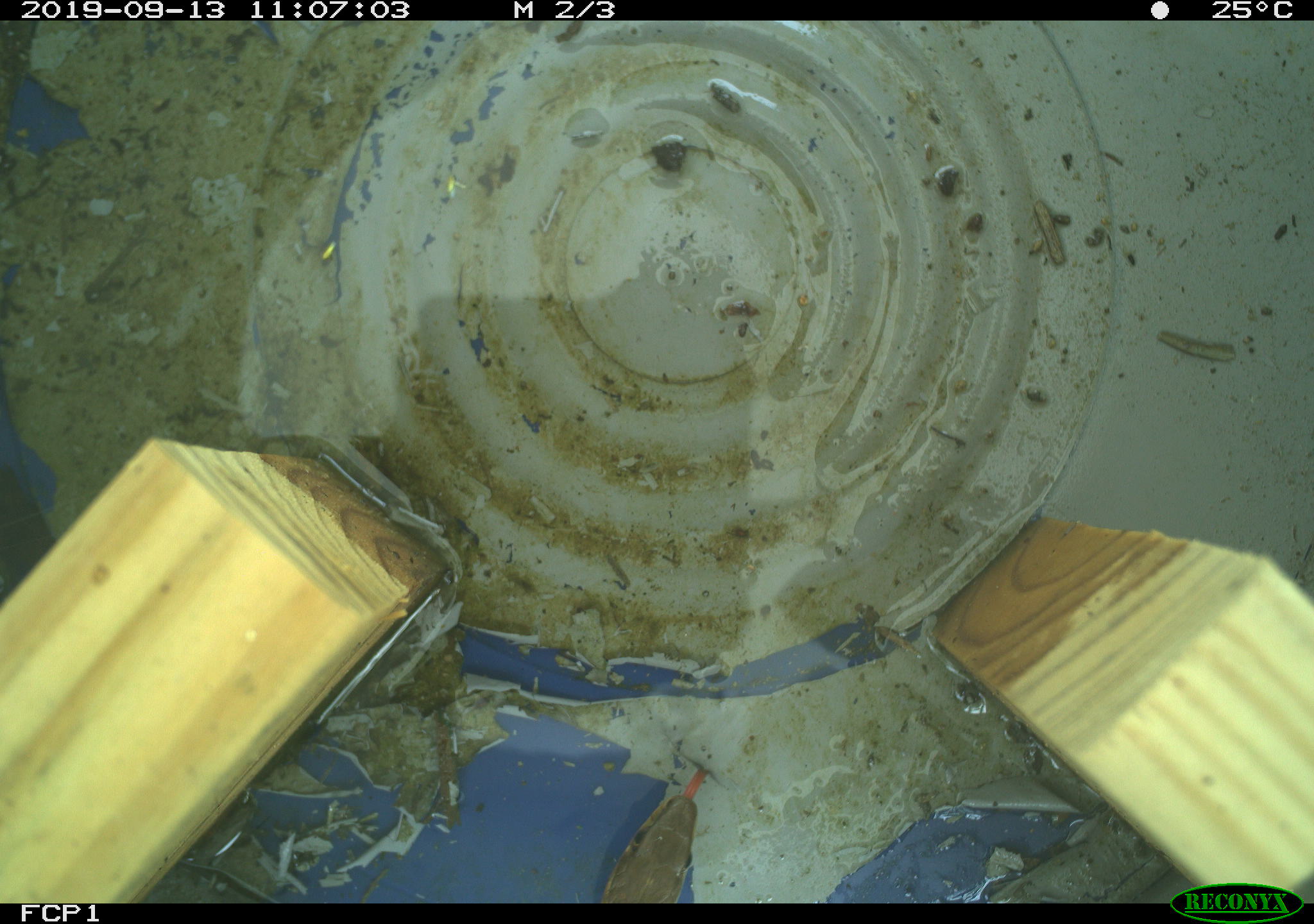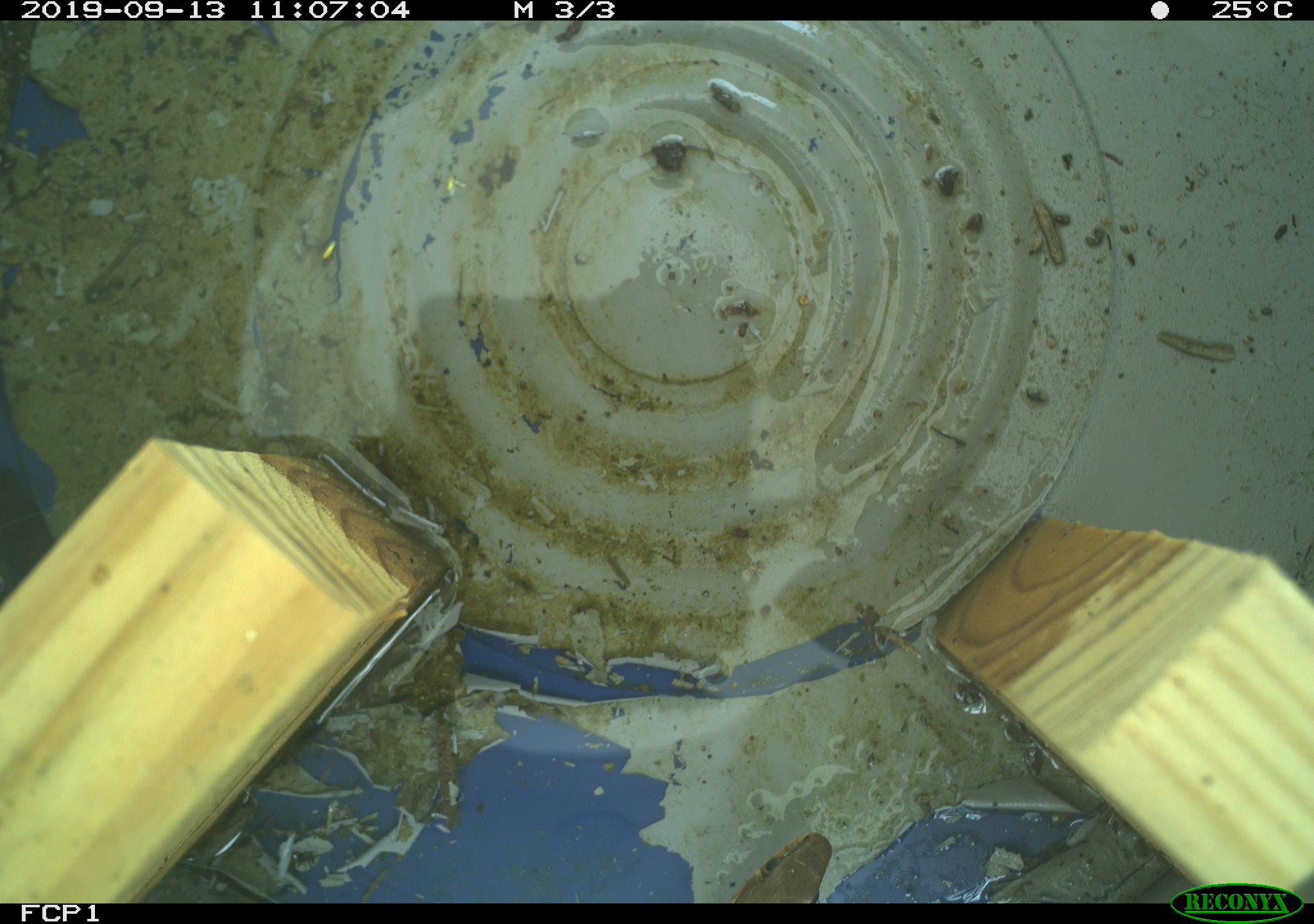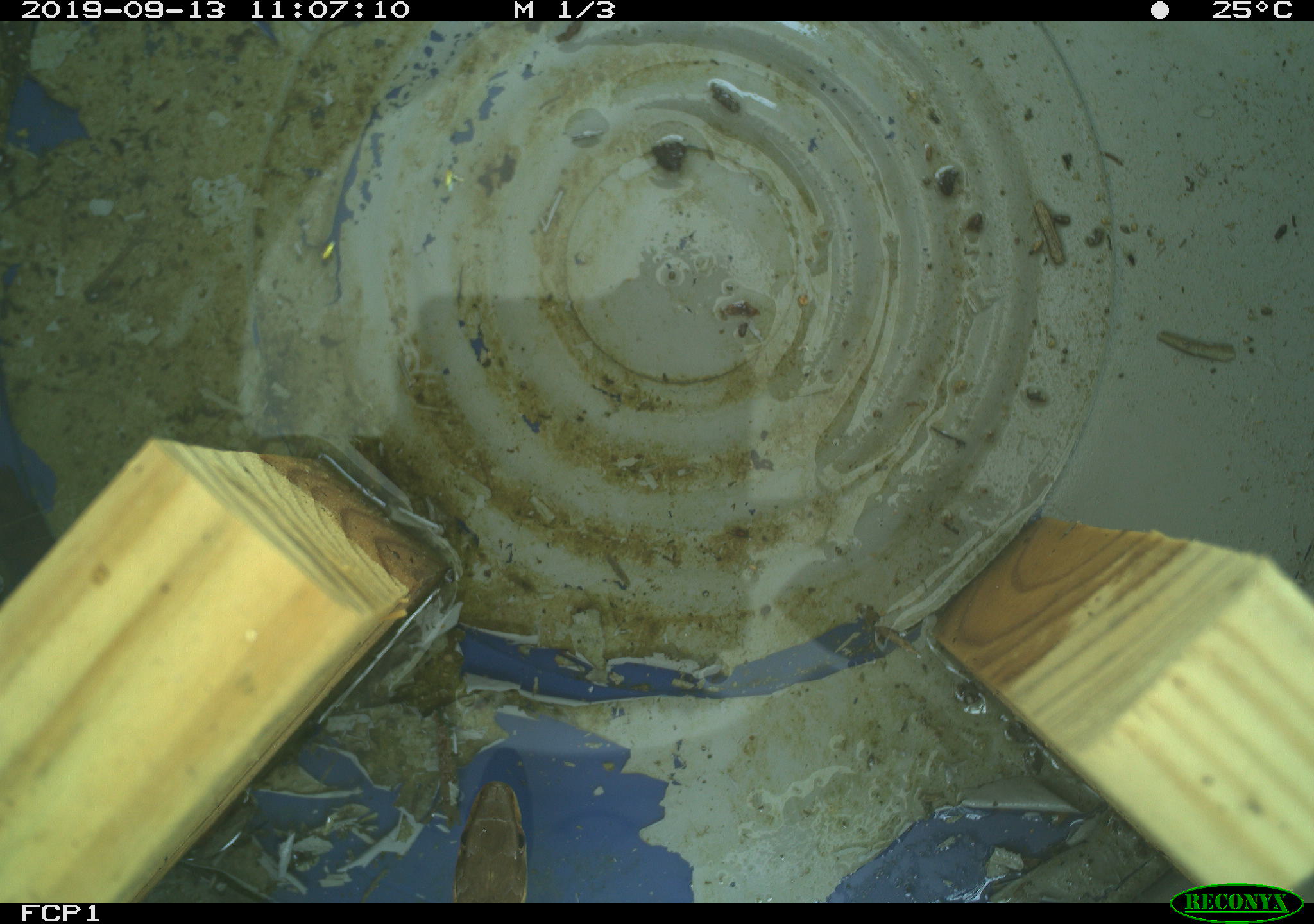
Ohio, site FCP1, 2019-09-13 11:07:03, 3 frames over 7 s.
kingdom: Animalia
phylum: Chordata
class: Reptilia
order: Squamata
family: Colubridae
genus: Thamnophis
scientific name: Thamnophis sirtalis sirtalis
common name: eastern gartersnake